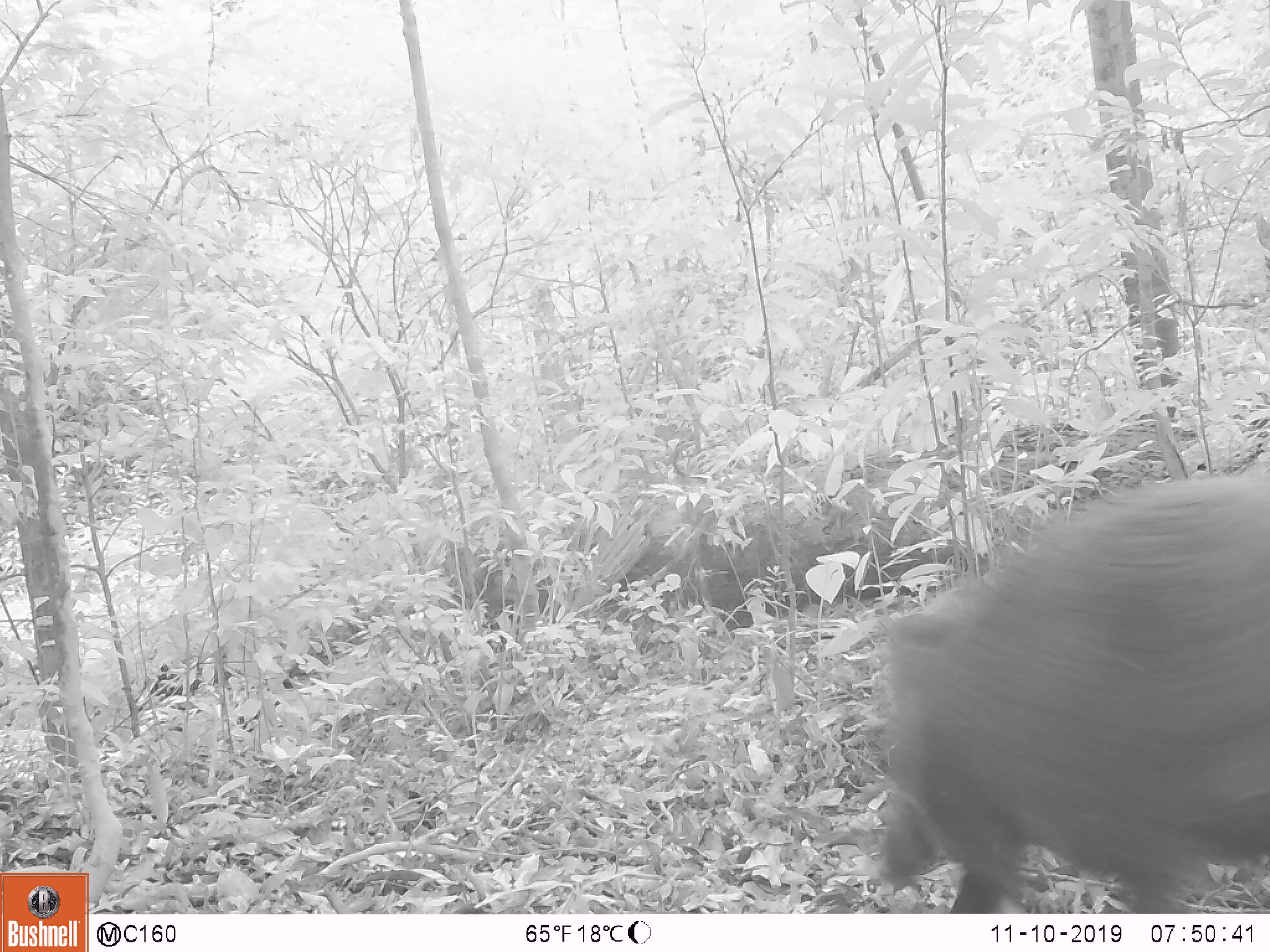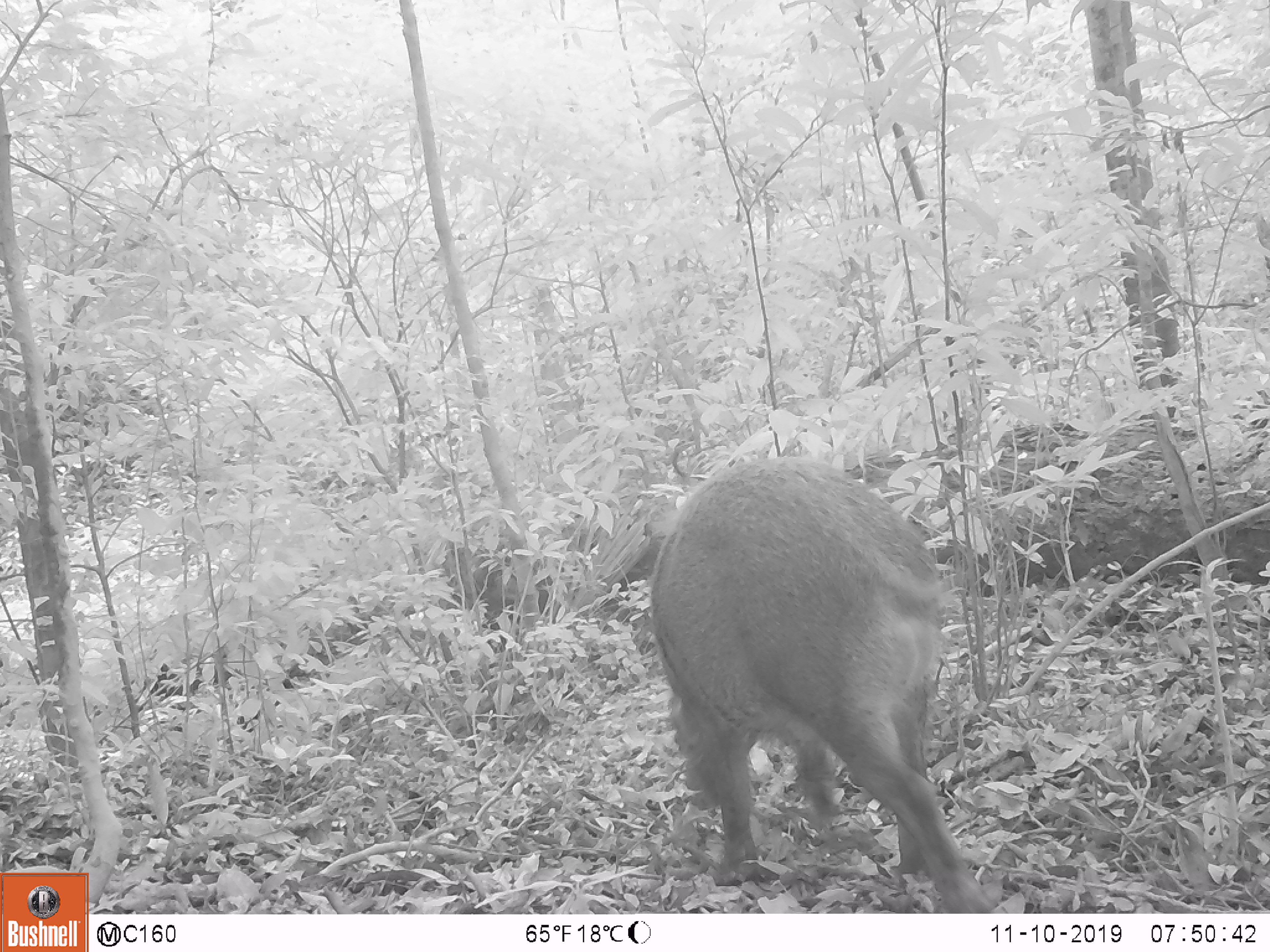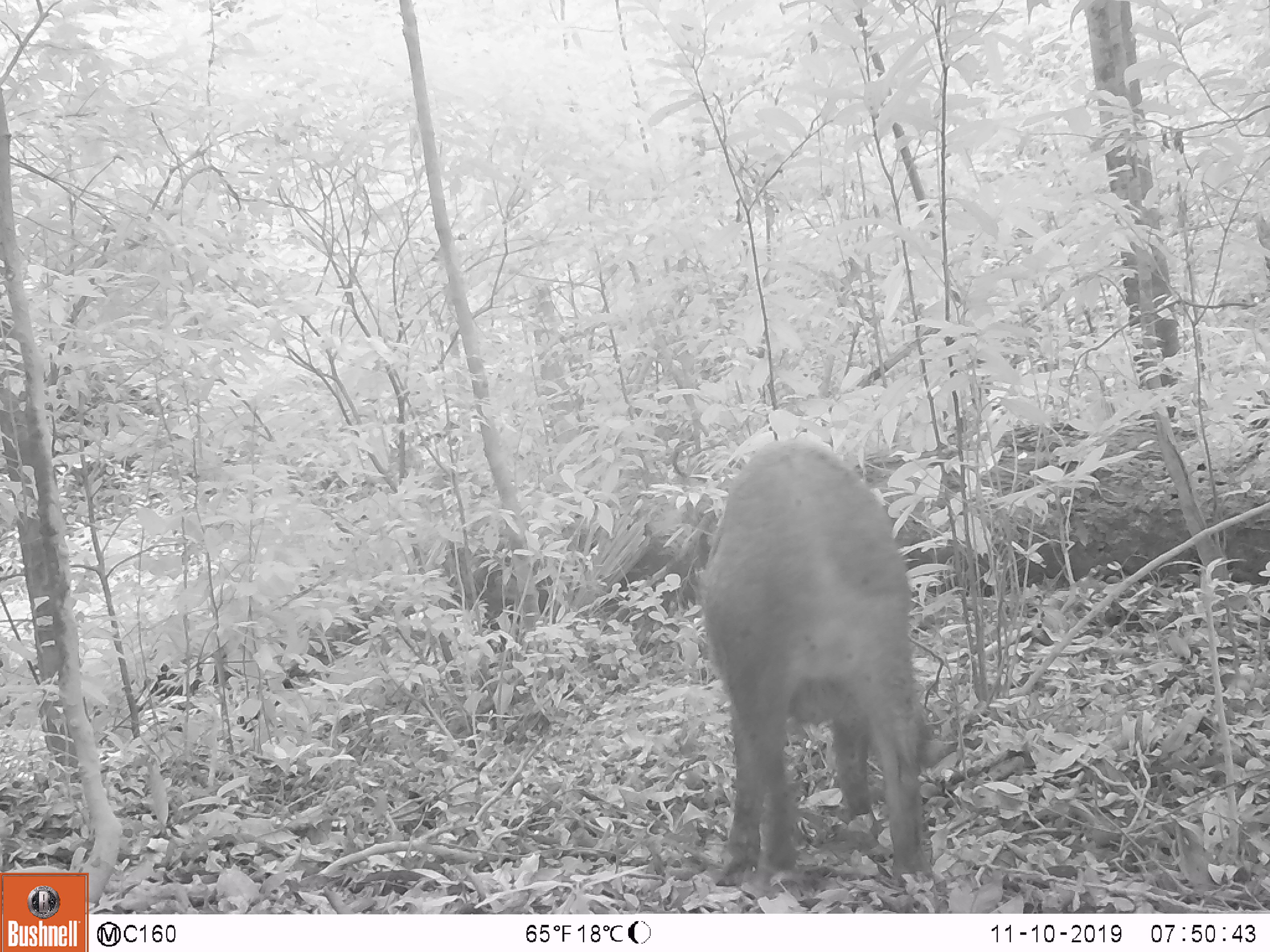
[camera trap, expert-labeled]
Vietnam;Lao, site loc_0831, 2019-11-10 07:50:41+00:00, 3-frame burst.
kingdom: Animalia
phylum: Chordata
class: Mammalia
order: Artiodactyla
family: Suidae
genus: Sus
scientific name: Sus scrofa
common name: eurasian wild pig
Eurasian wild pig (Sus scrofa). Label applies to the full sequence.